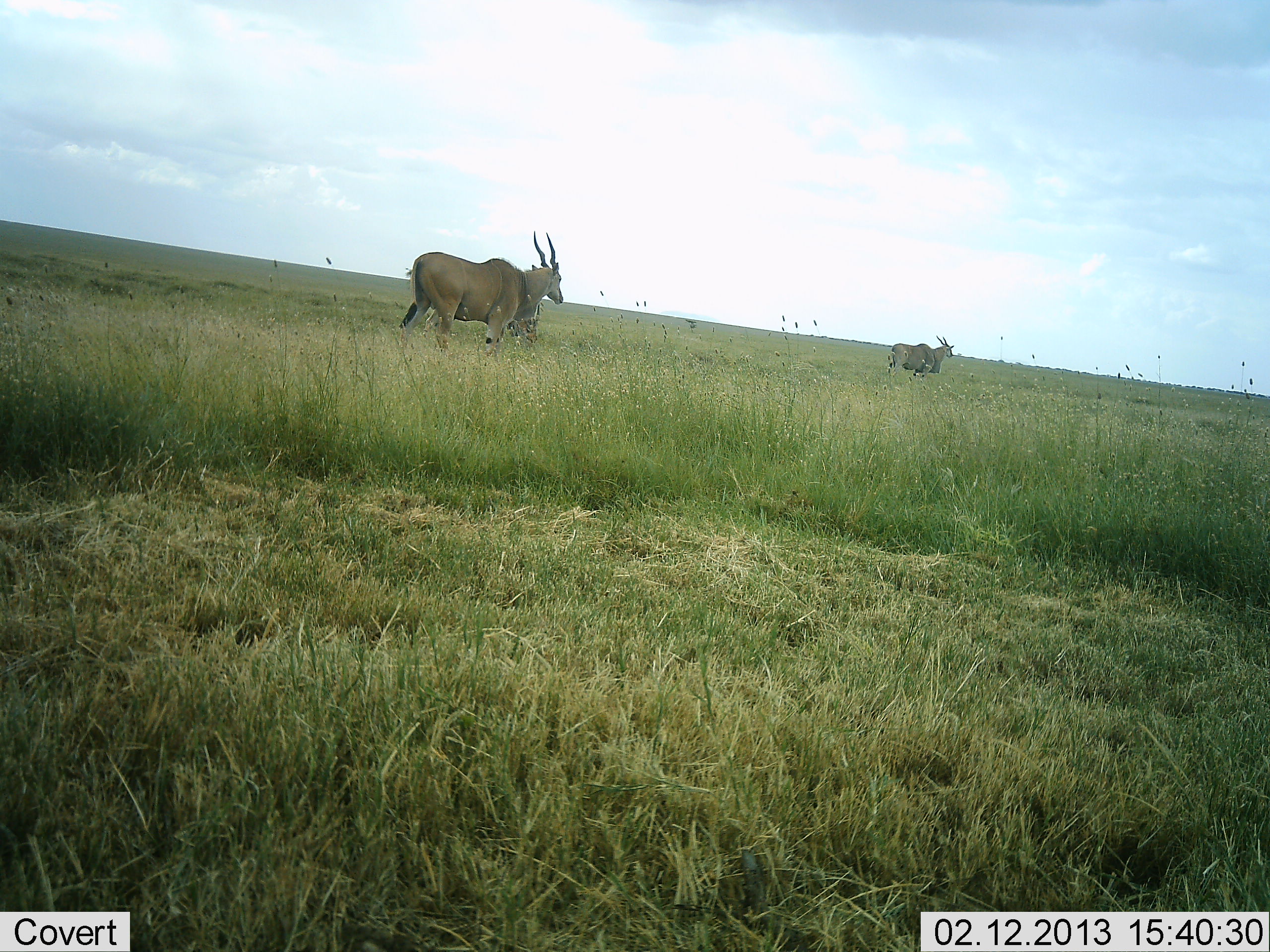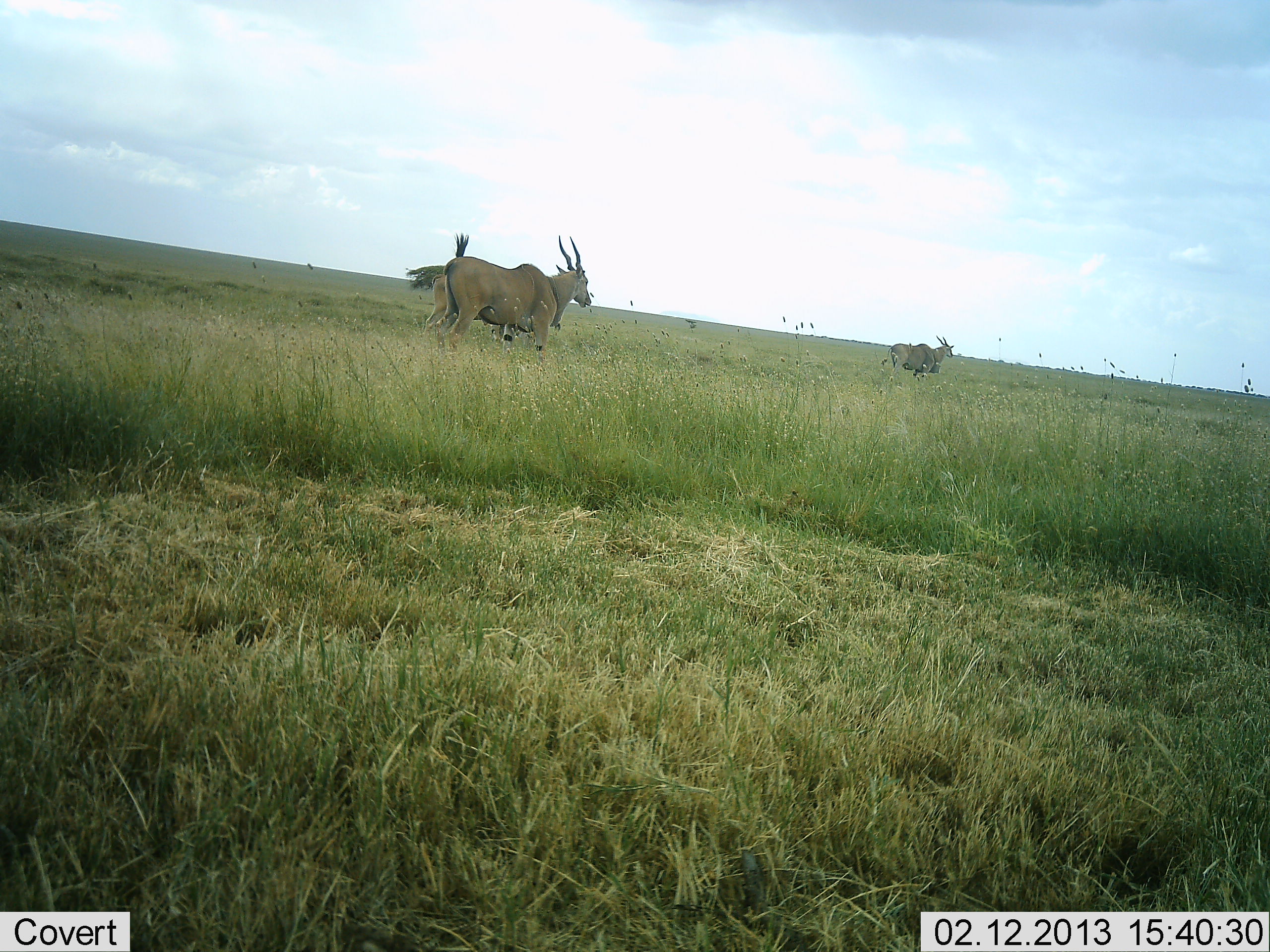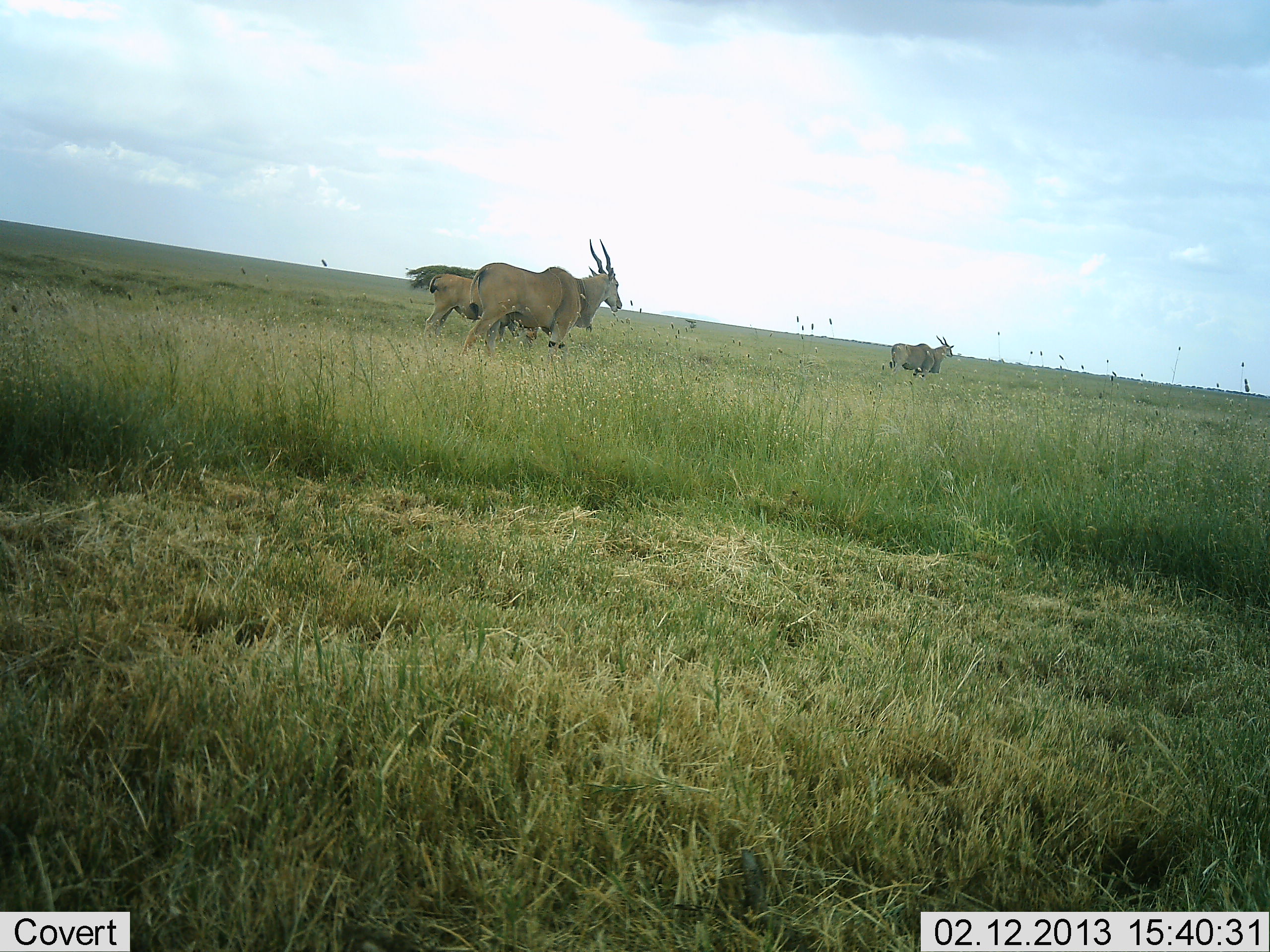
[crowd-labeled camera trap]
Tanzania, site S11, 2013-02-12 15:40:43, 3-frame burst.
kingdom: Animalia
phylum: Chordata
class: Mammalia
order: Artiodactyla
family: Bovidae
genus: Tragelaphus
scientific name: Tragelaphus oryx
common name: eland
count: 3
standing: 75%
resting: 0%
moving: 83%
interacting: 0%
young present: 0%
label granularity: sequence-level